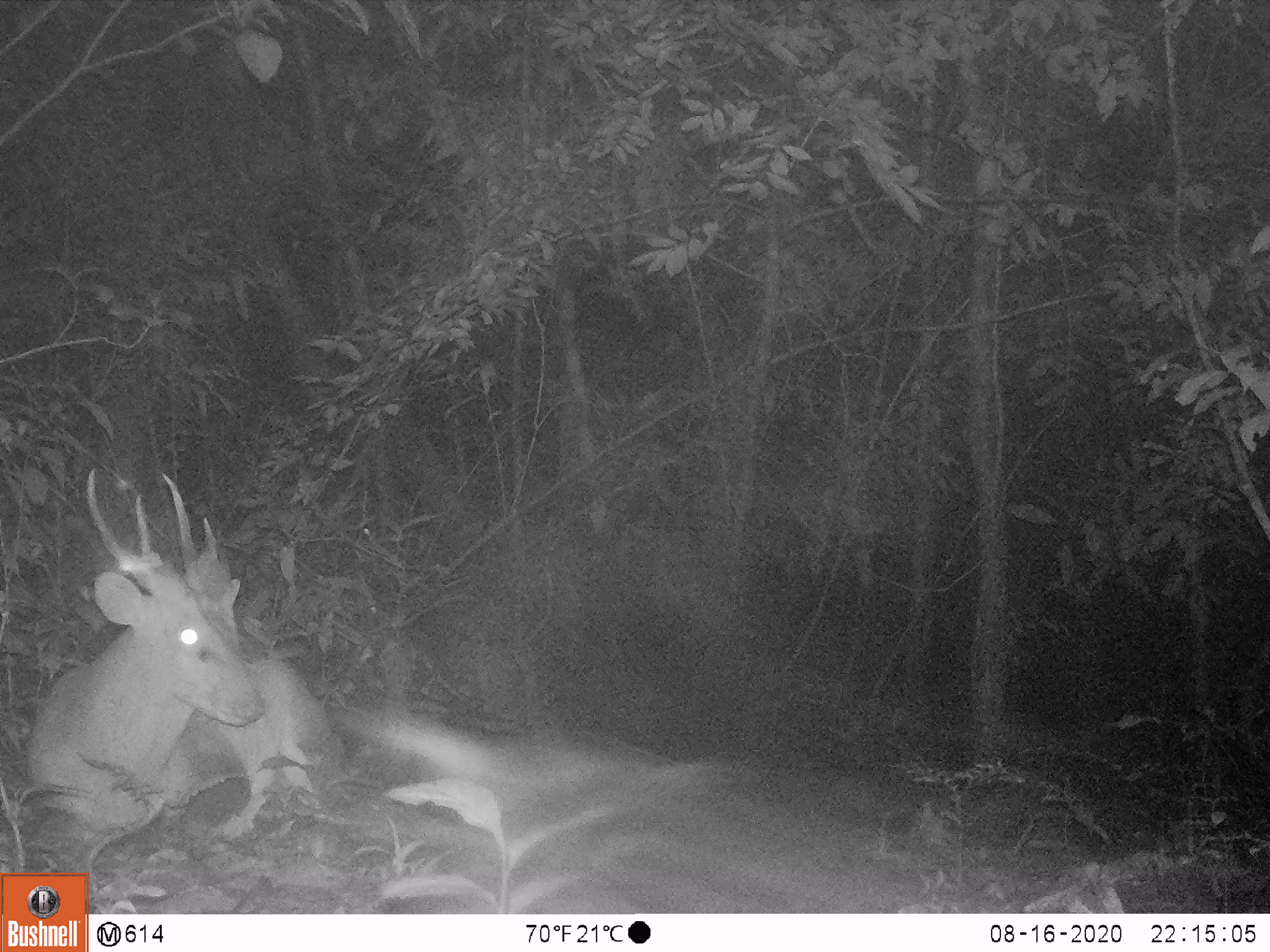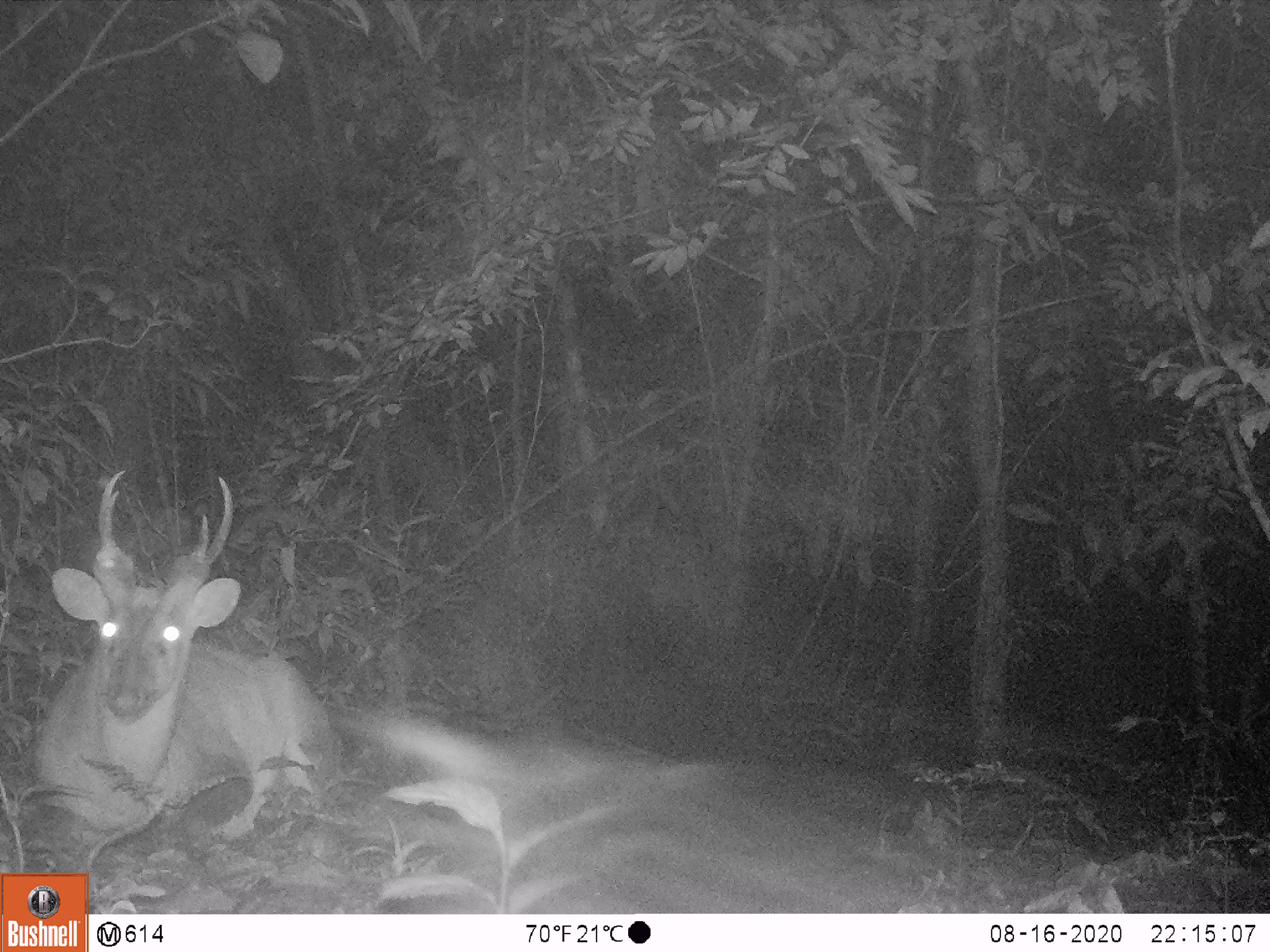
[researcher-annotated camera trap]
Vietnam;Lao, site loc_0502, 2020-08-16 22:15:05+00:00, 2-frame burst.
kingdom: Animalia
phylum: Chordata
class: Mammalia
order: Artiodactyla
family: Cervidae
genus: Muntiacus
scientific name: Muntiacus vuquangensis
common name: large-antlered muntjac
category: large antlered muntjac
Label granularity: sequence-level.